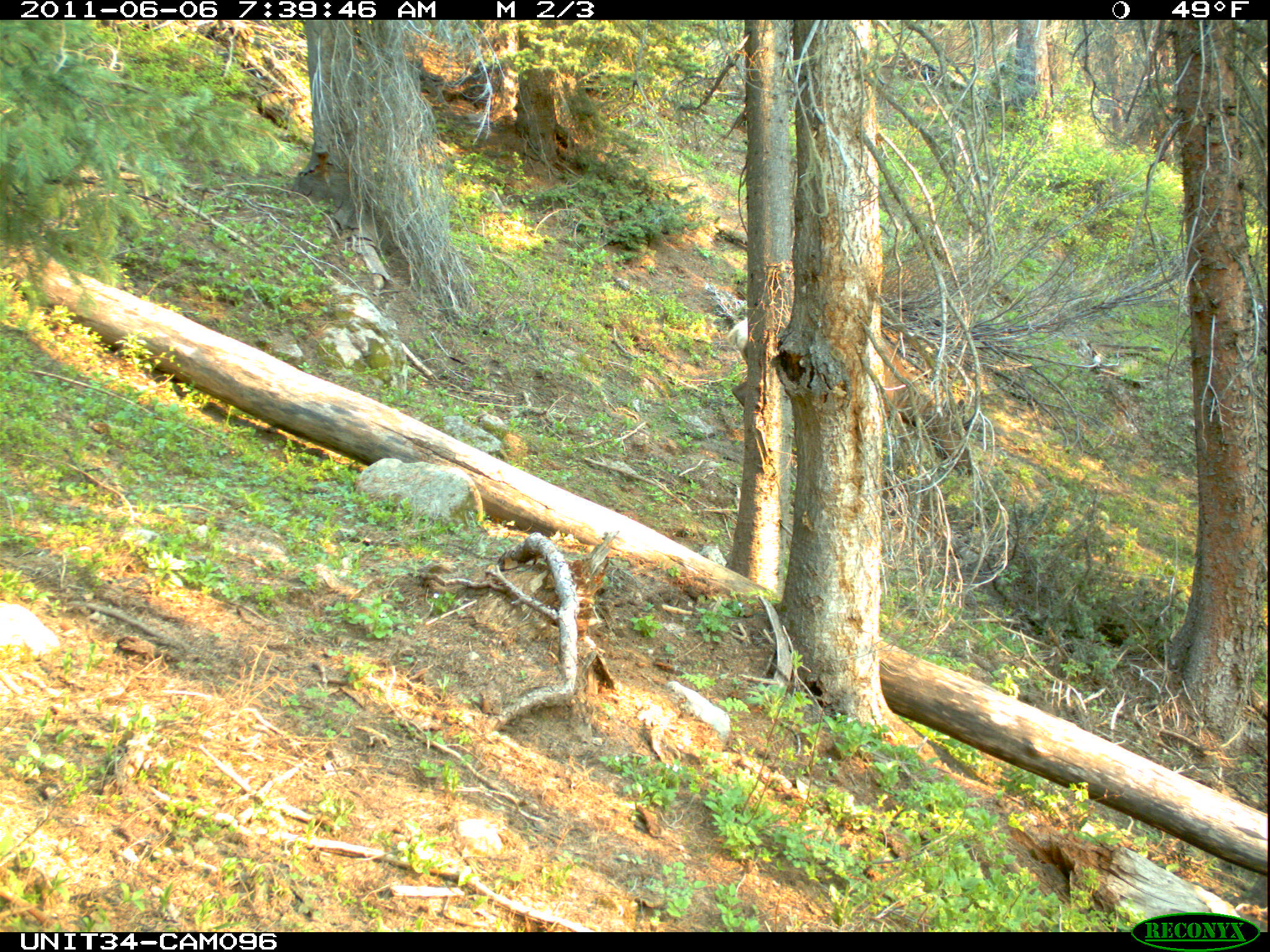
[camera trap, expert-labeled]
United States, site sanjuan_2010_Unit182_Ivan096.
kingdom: Animalia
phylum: Chordata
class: Mammalia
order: Artiodactyla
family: Cervidae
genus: Cervus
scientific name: Cervus elaphus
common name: red deer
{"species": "Cervus elaphus (red deer)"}